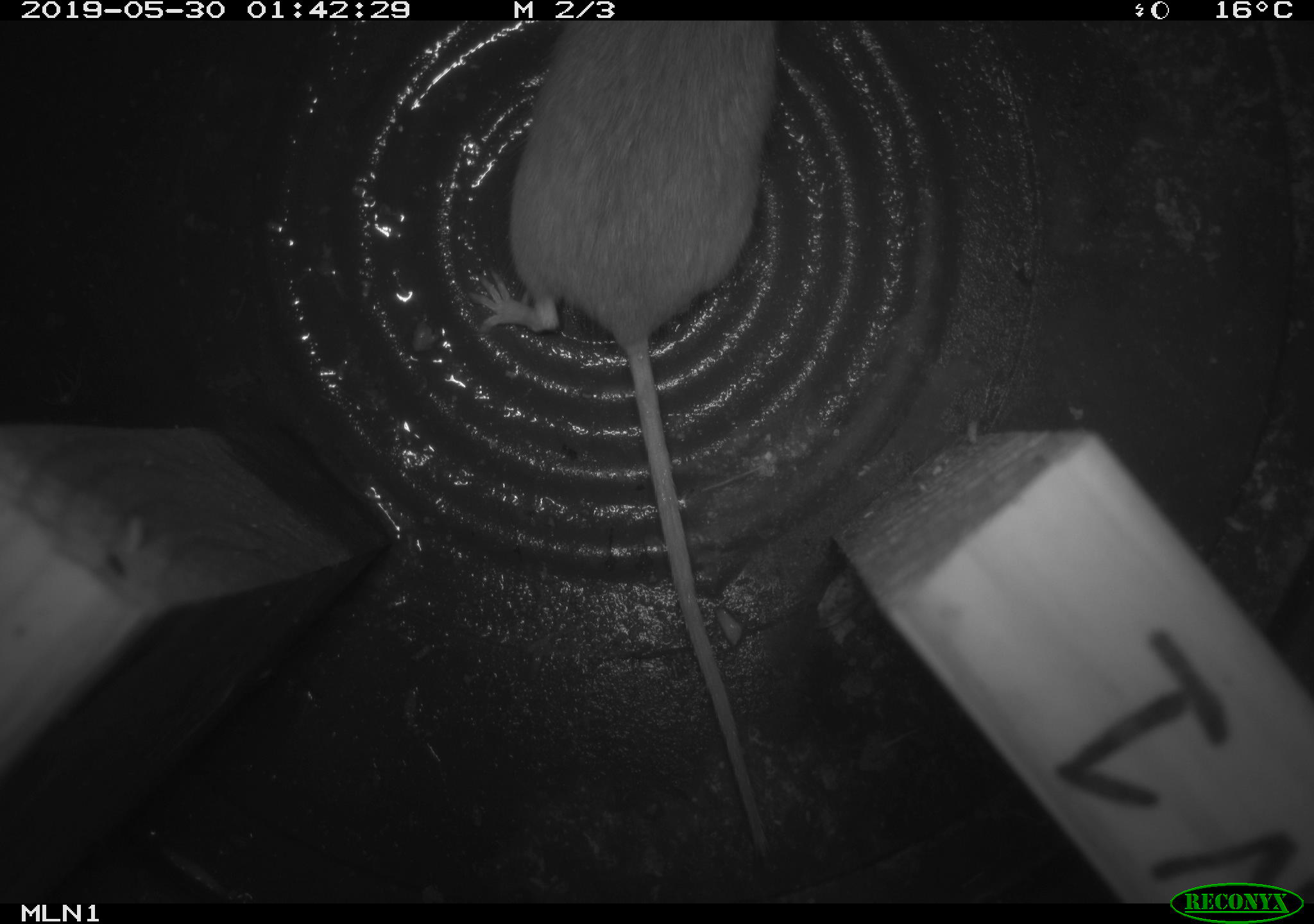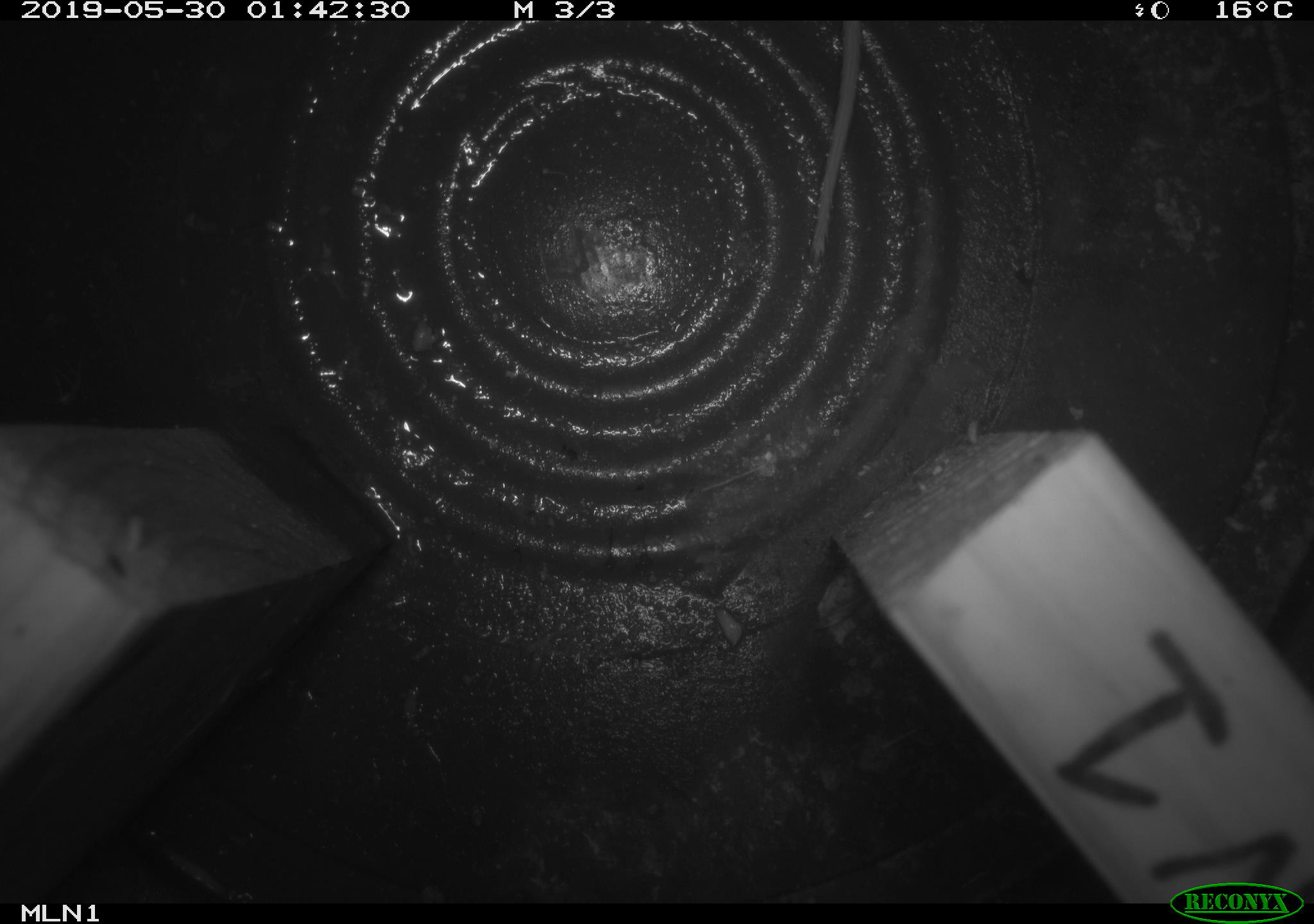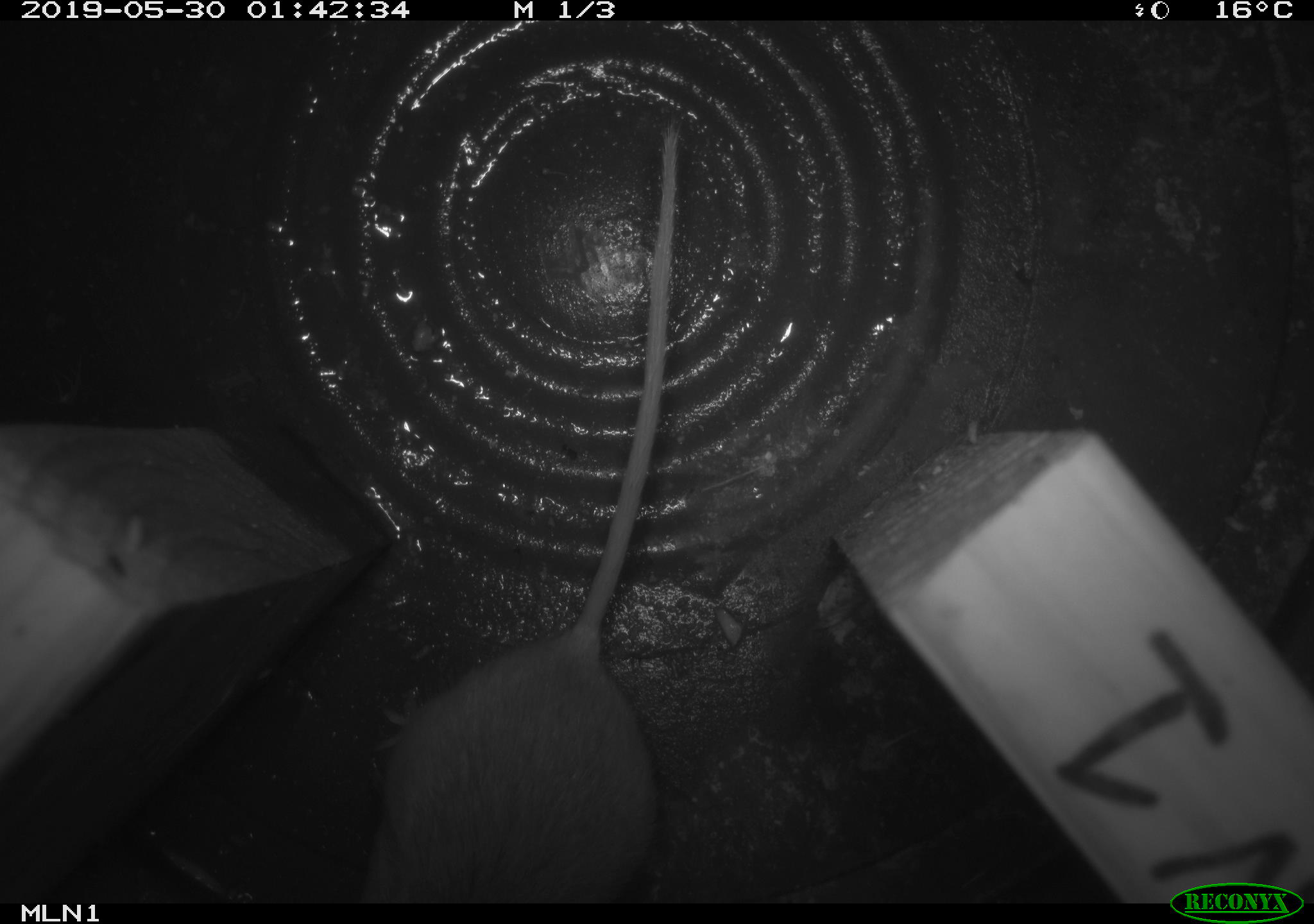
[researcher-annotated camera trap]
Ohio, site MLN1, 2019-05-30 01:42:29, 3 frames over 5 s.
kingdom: Animalia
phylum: Chordata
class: Mammalia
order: Rodentia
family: Cricetidae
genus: Peromyscus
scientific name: Peromyscus leucopus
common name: white-footed mouse